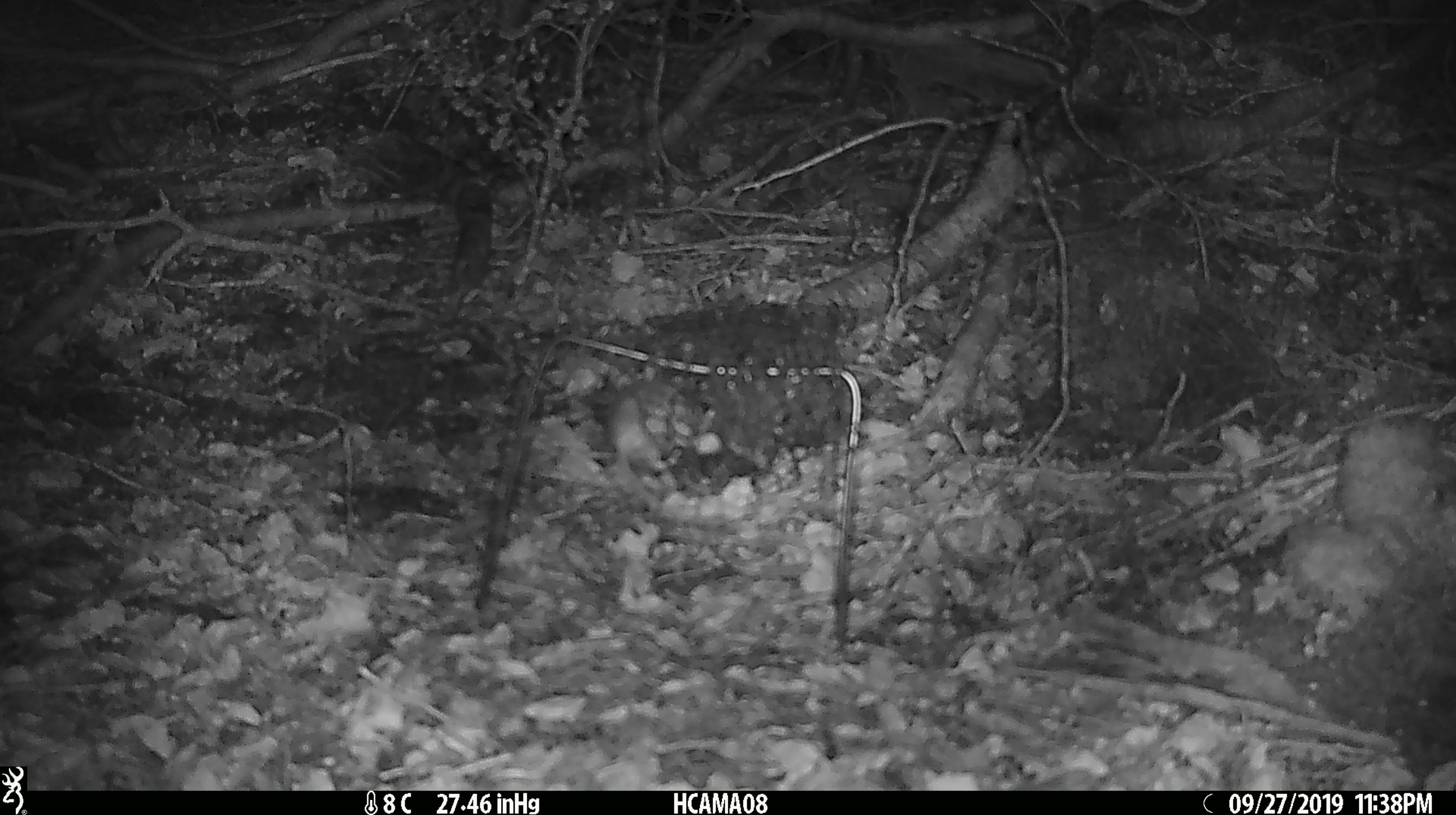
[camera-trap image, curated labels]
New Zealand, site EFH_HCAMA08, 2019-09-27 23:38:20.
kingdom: Animalia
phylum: Chordata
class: Mammalia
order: Rodentia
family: Muridae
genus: Mus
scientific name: Mus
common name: mouse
Mouse (Mus).